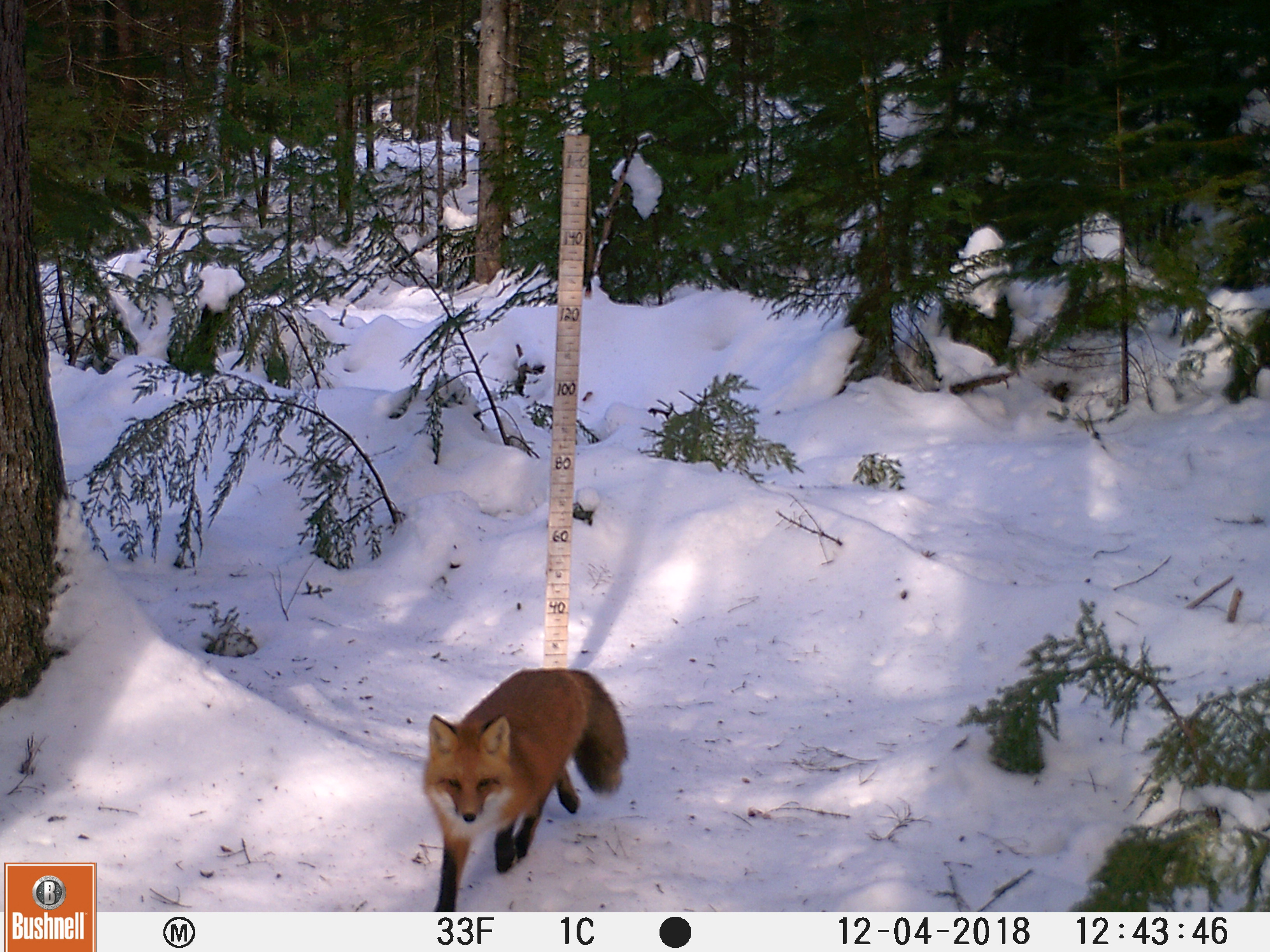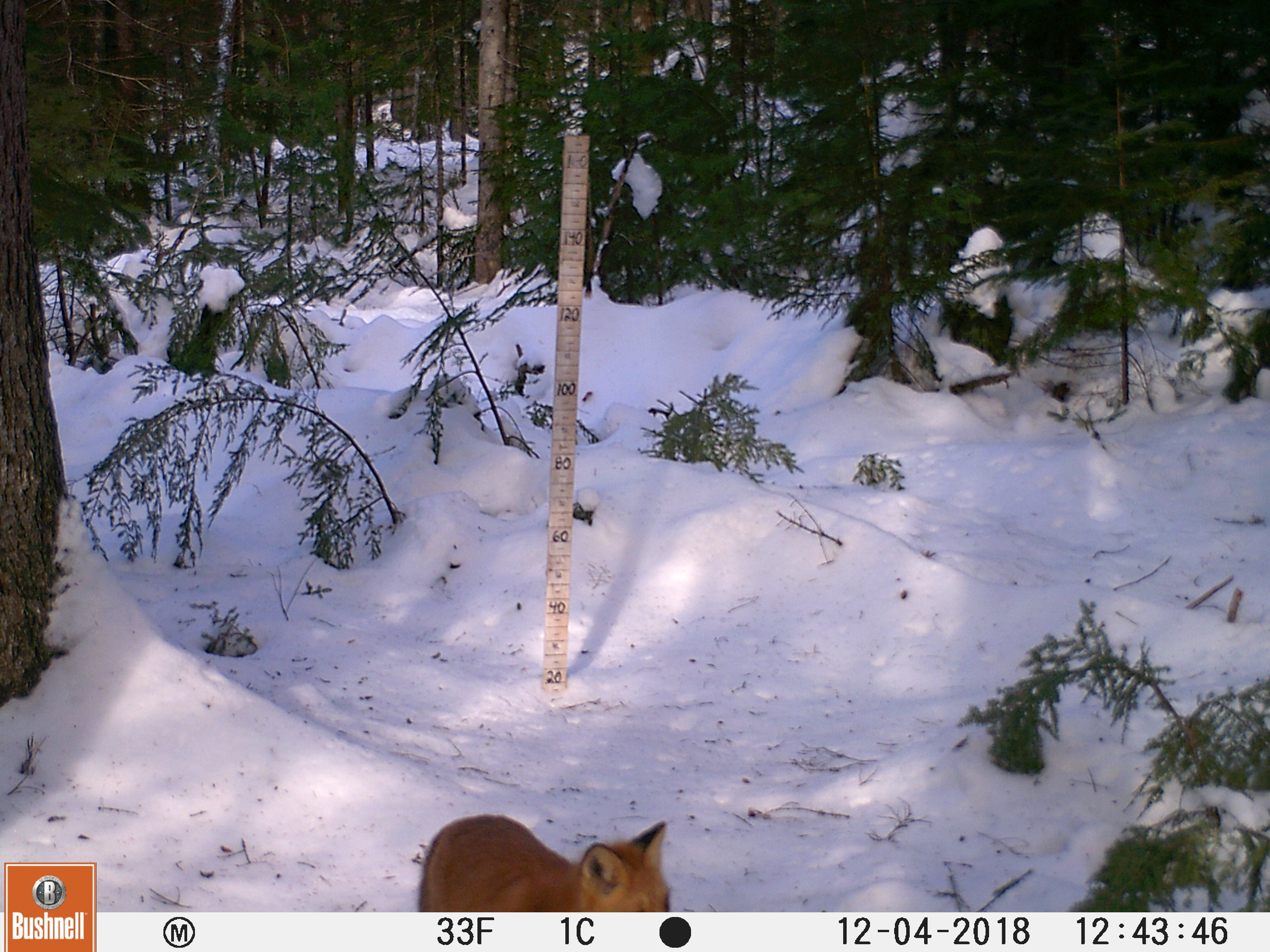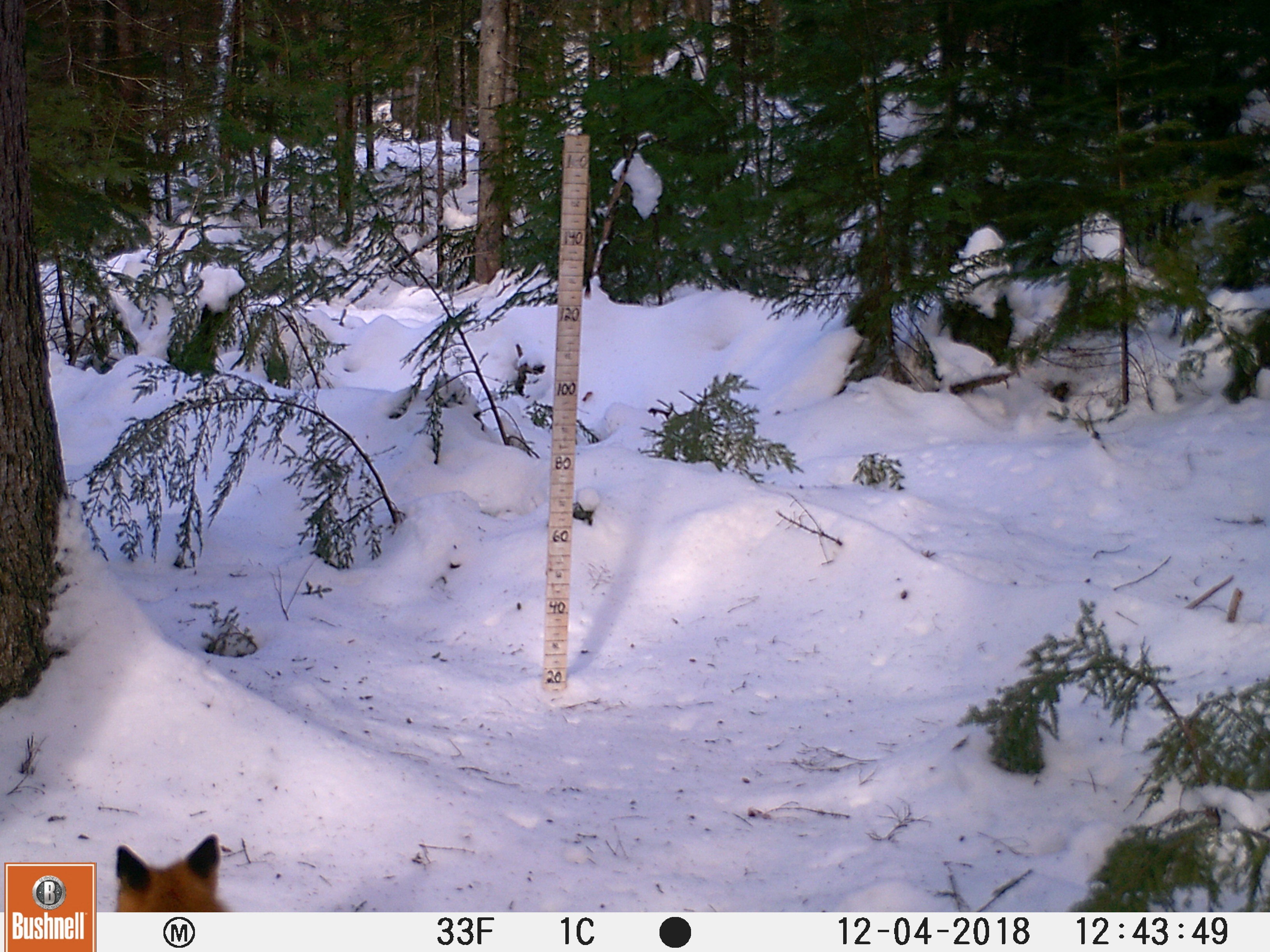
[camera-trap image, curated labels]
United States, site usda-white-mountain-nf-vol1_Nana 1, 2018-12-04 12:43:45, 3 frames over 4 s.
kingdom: Animalia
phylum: Chordata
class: Mammalia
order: Carnivora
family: Canidae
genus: Vulpes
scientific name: Vulpes vulpes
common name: red fox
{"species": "red fox (Vulpes vulpes)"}